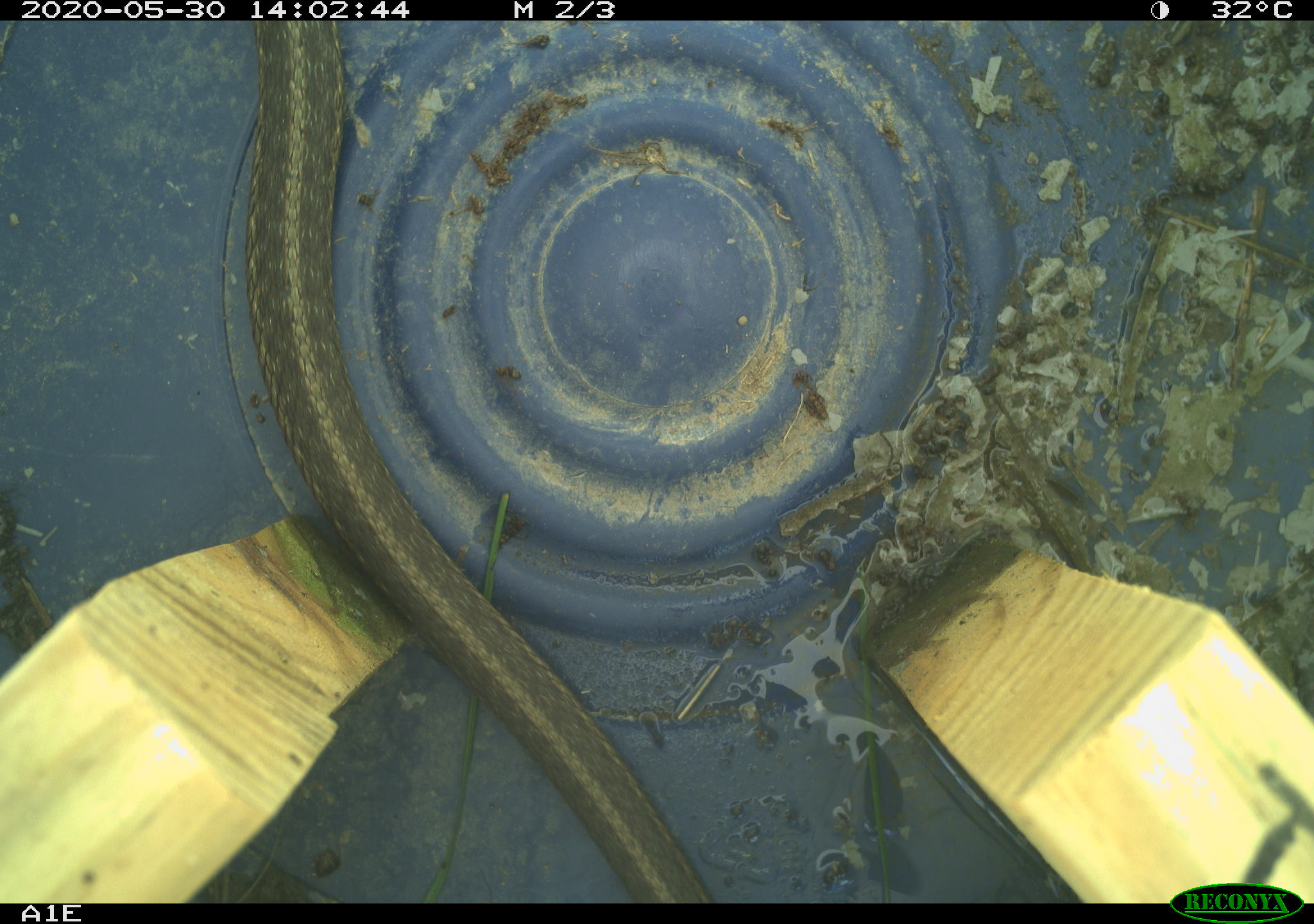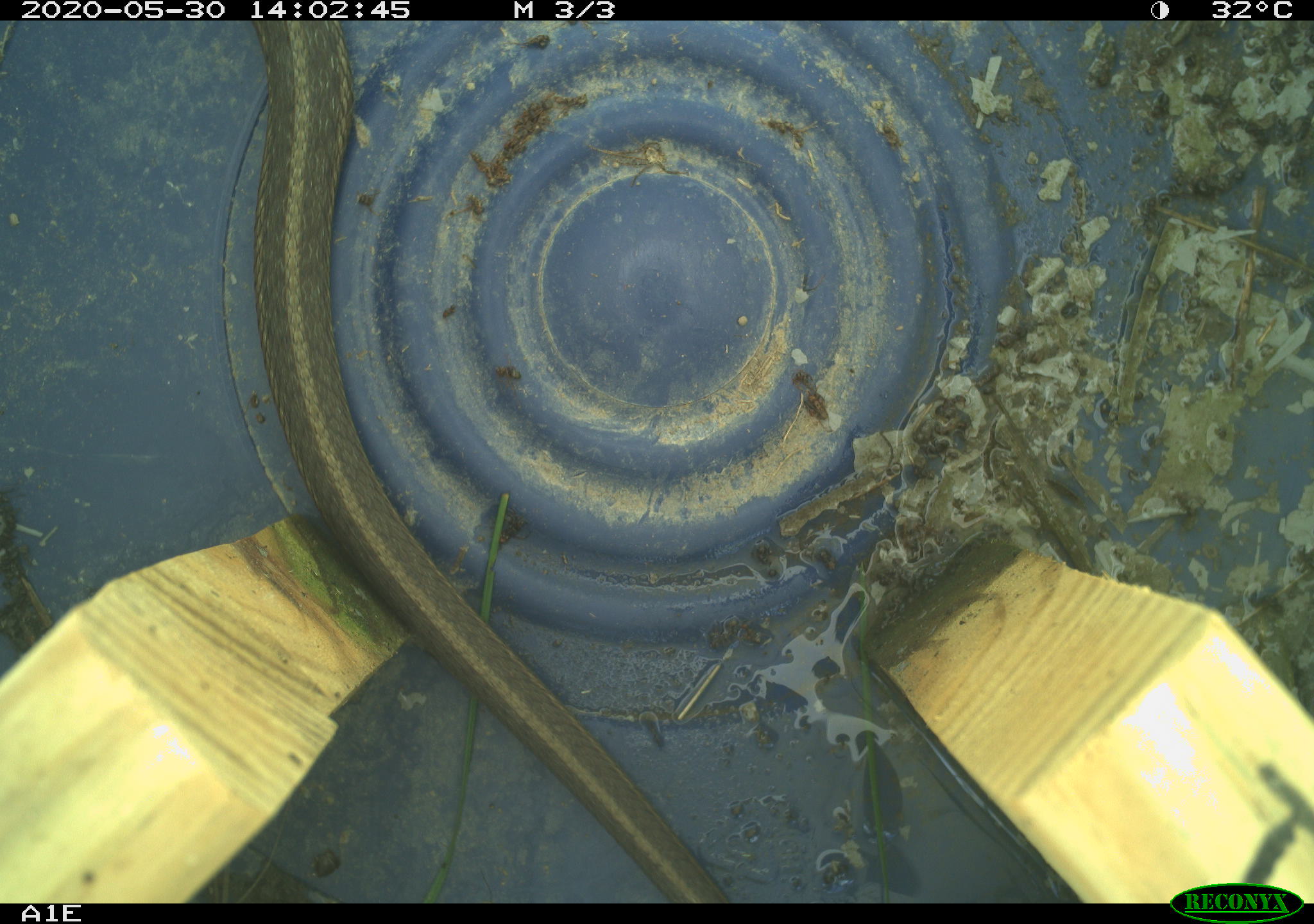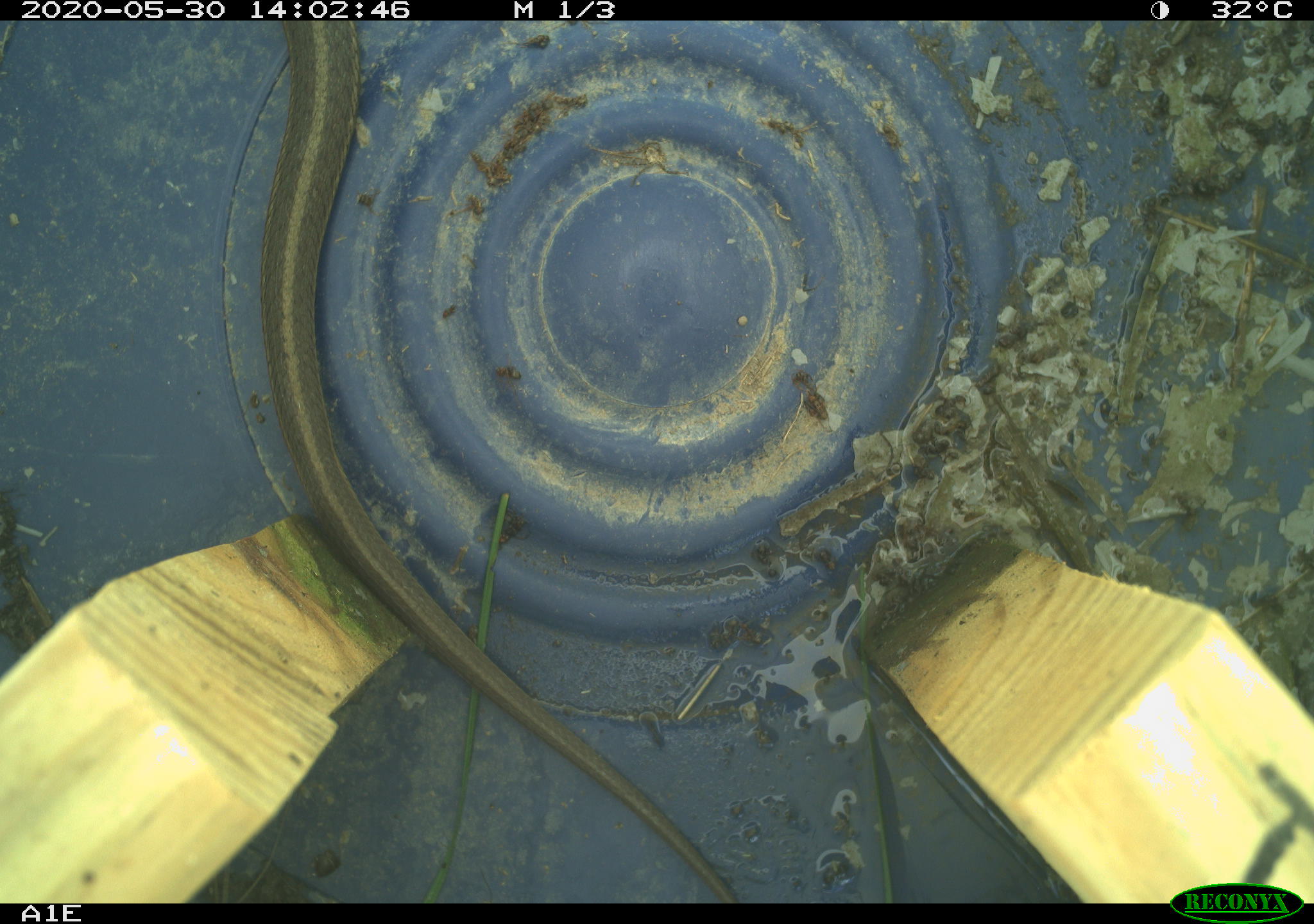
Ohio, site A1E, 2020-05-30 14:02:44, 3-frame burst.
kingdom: Animalia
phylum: Chordata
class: Reptilia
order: Squamata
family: Colubridae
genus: Thamnophis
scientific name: Thamnophis sirtalis sirtalis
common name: eastern gartersnake